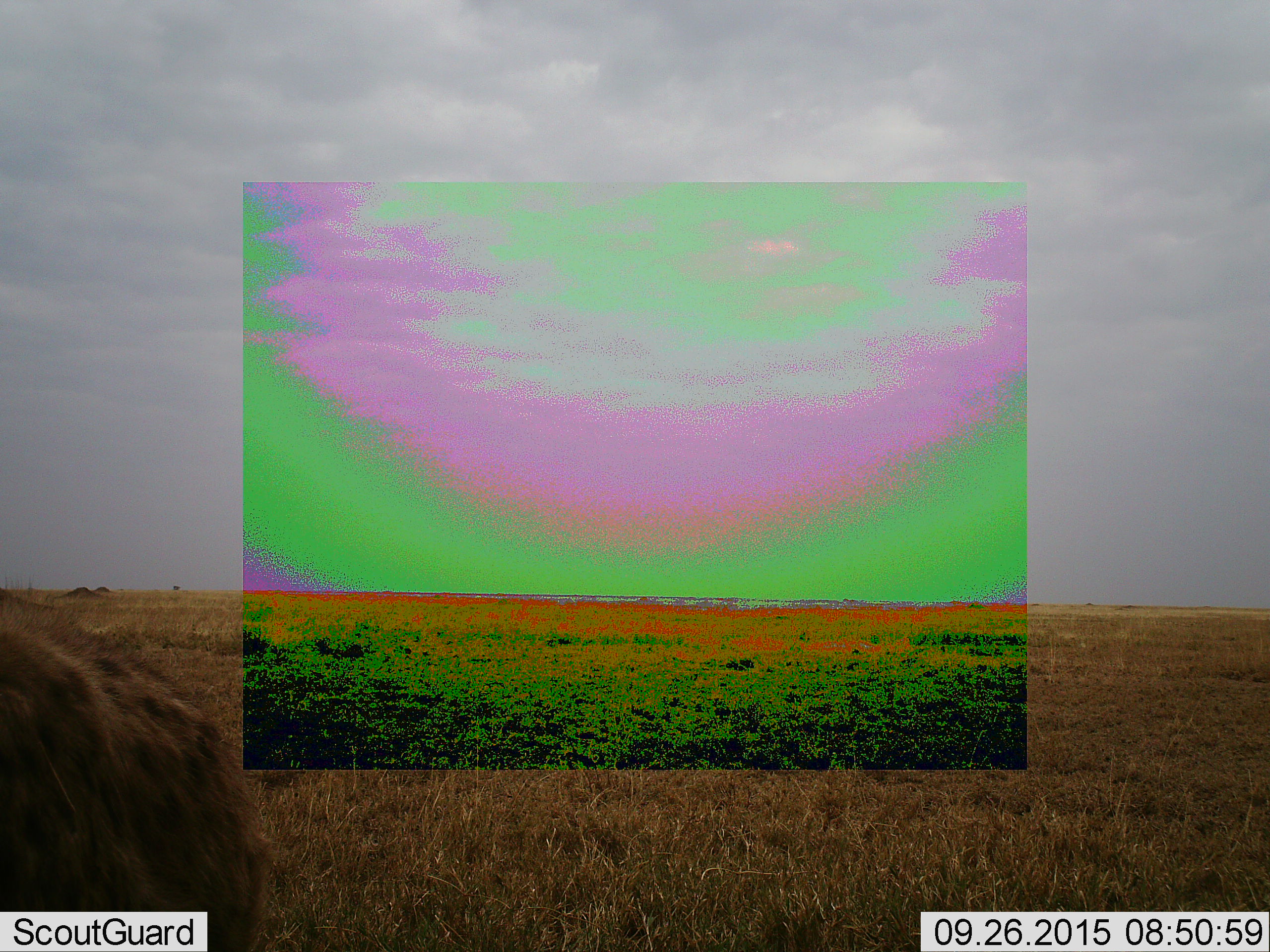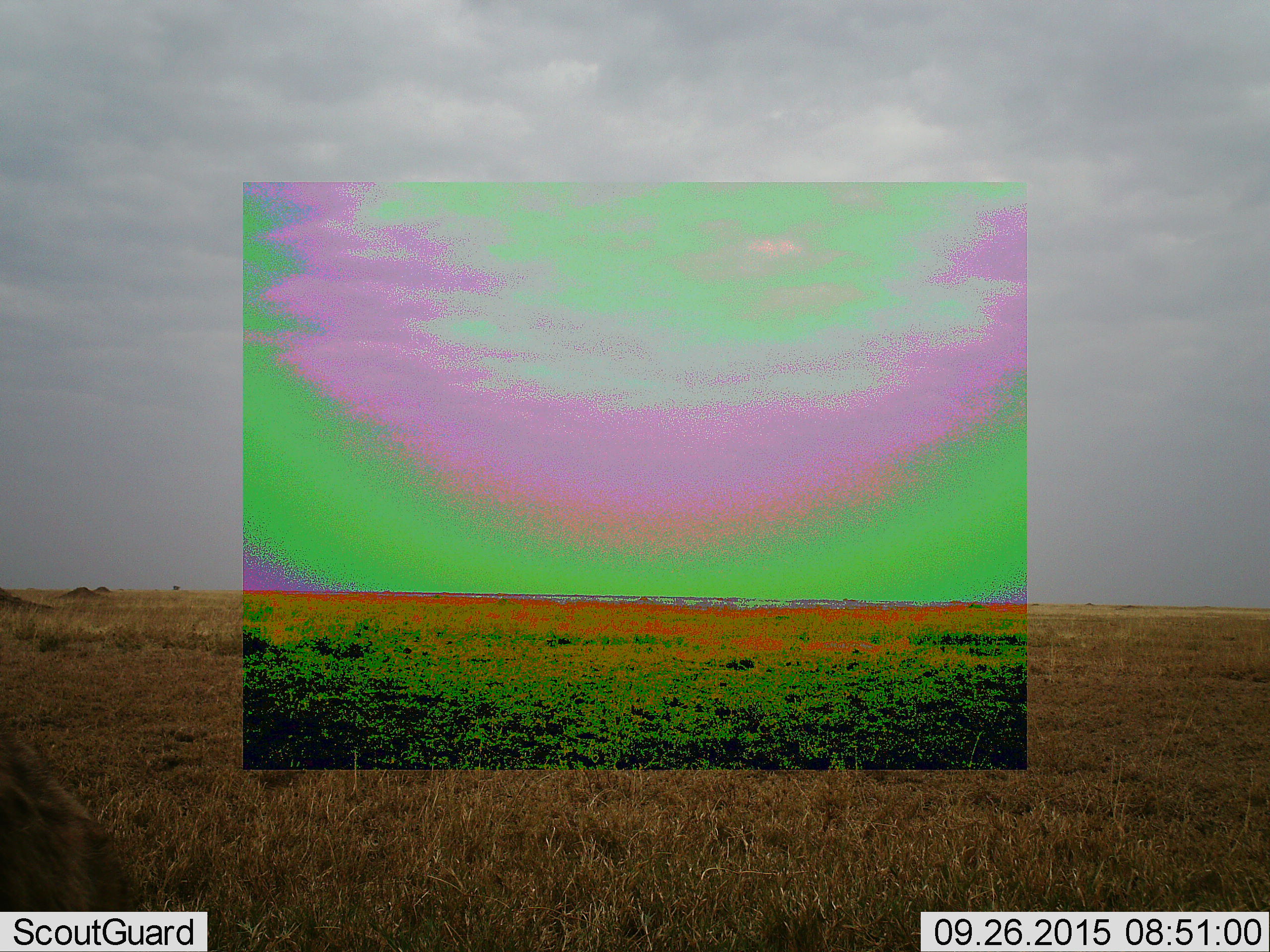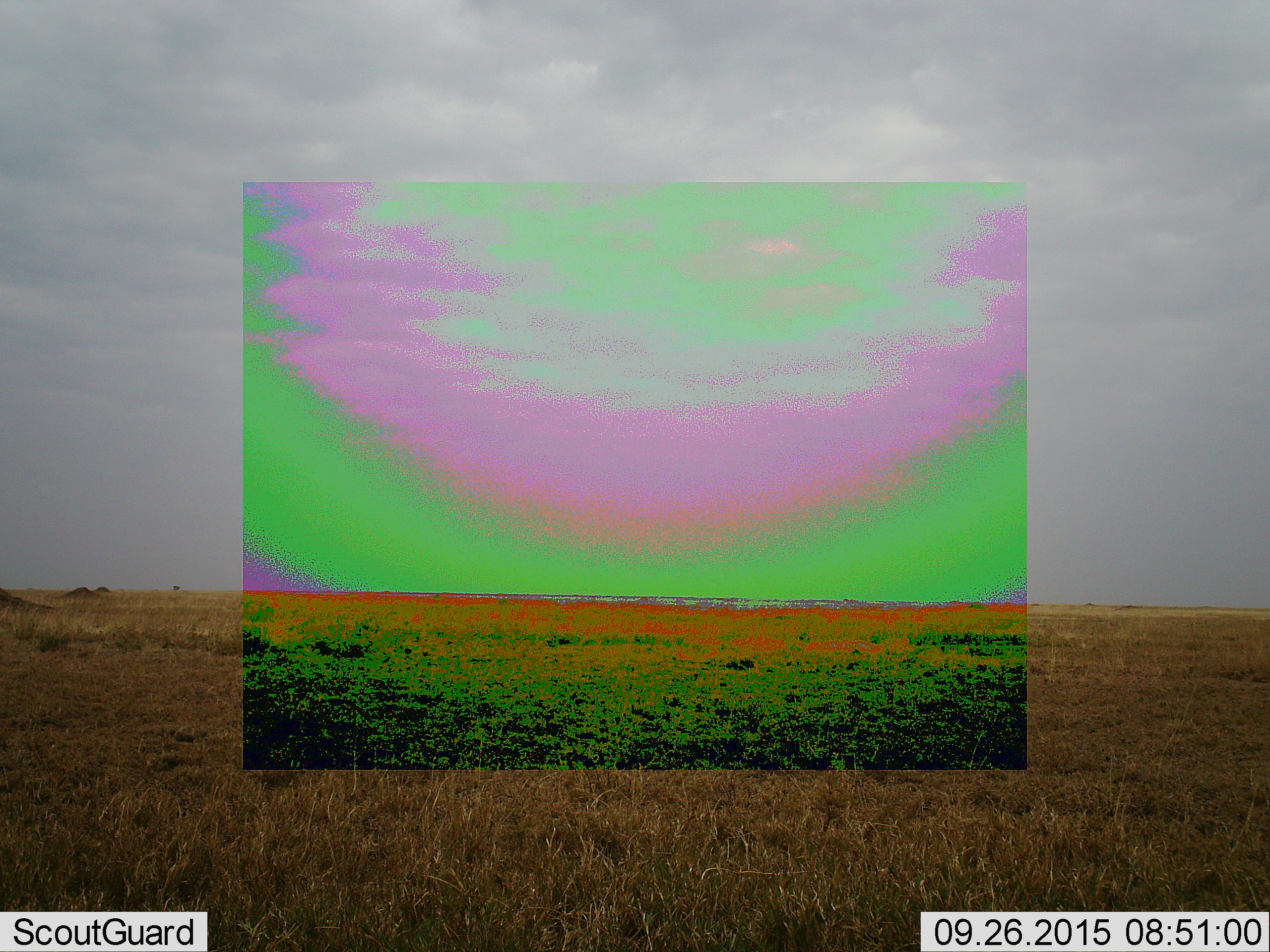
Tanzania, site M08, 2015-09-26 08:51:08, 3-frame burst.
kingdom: Animalia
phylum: Chordata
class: Mammalia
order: Carnivora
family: Hyaenidae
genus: Crocuta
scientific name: Crocuta crocuta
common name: spotted hyena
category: hyenaspotted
Hyenaspotted (spotted hyena) (Crocuta crocuta), count 1. Behavior (volunteer vote fractions): standing 0%, resting 0%, moving 100%, interacting 0%. Young present (vote fraction): 0%. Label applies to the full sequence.